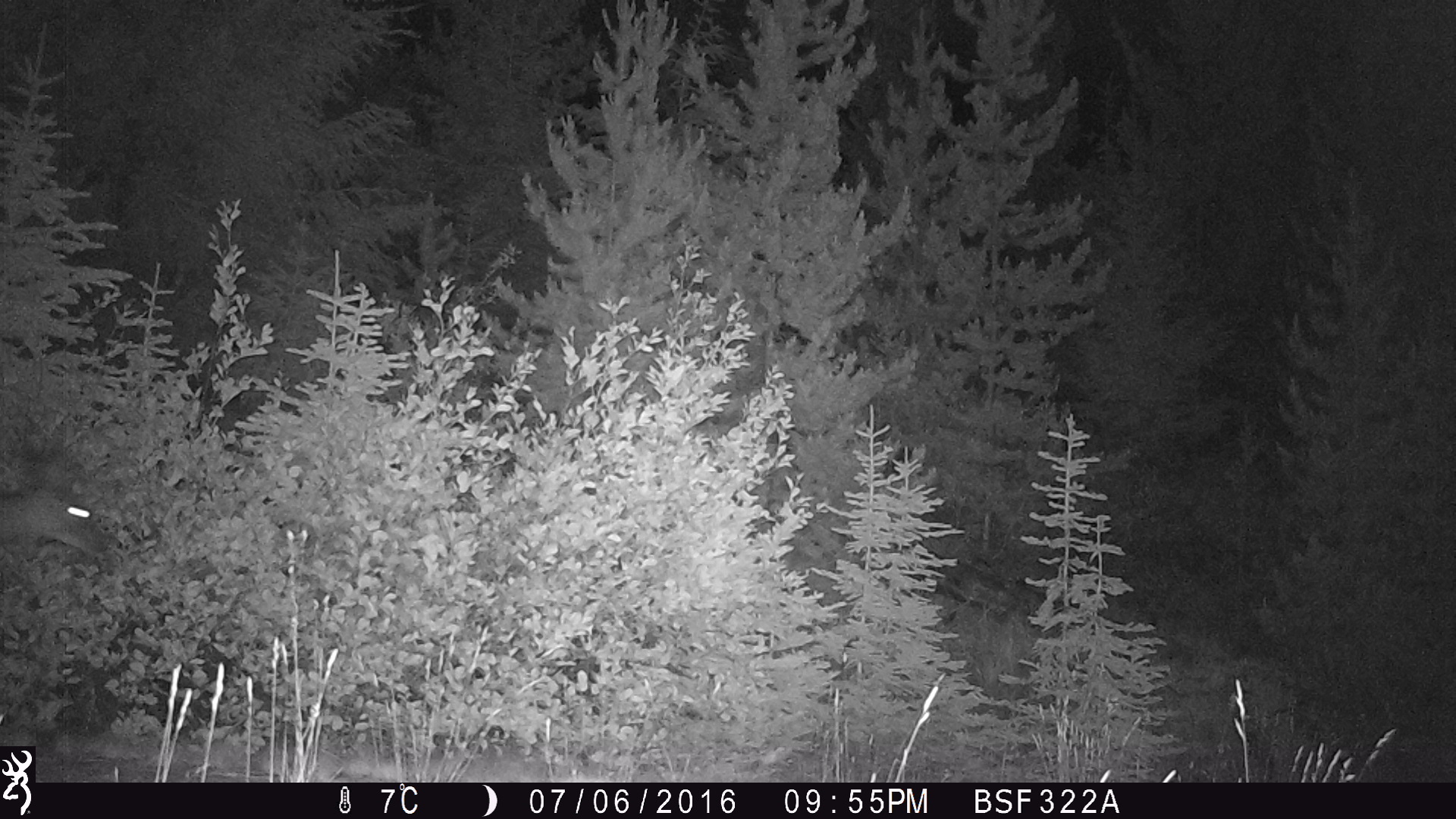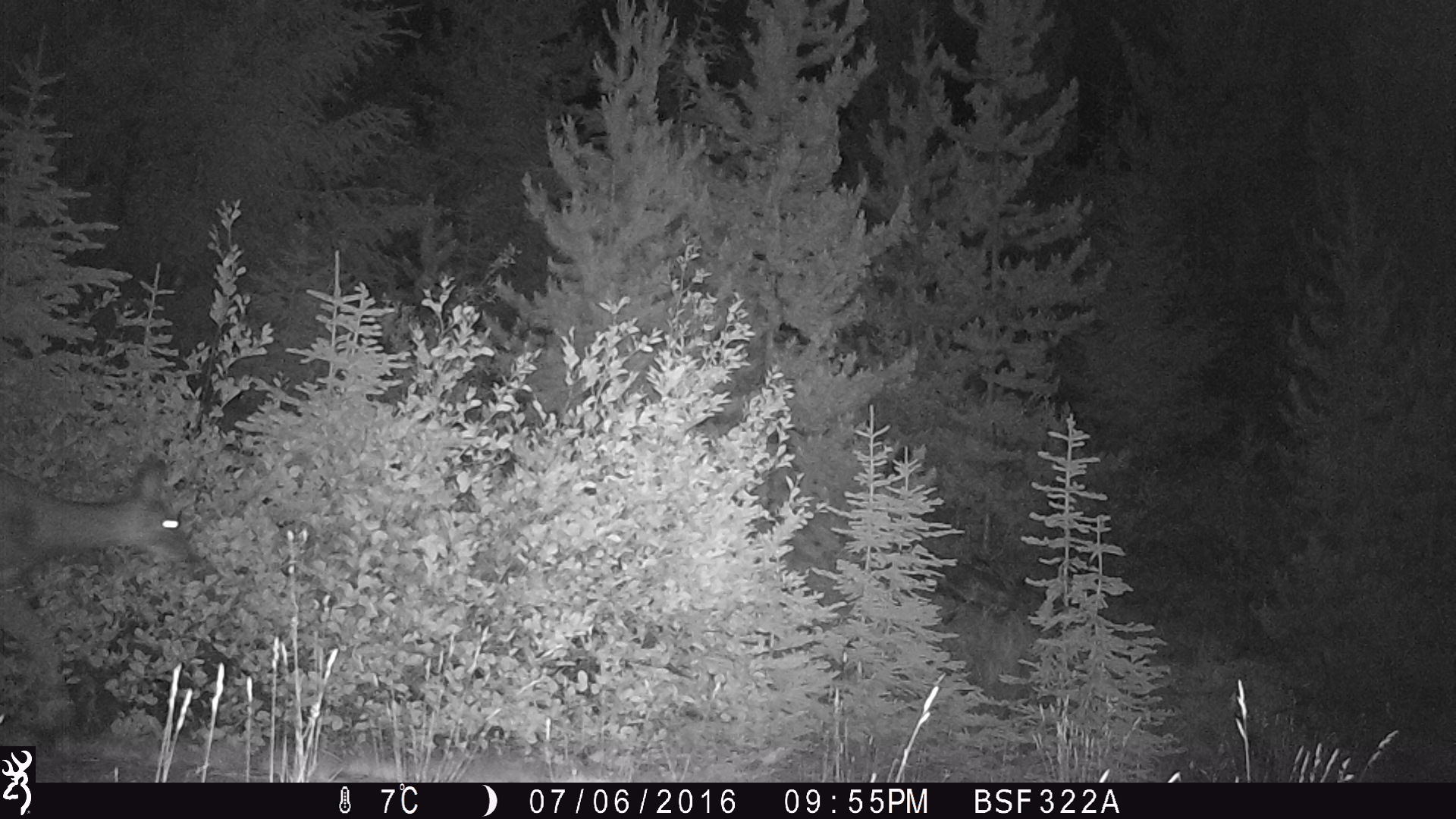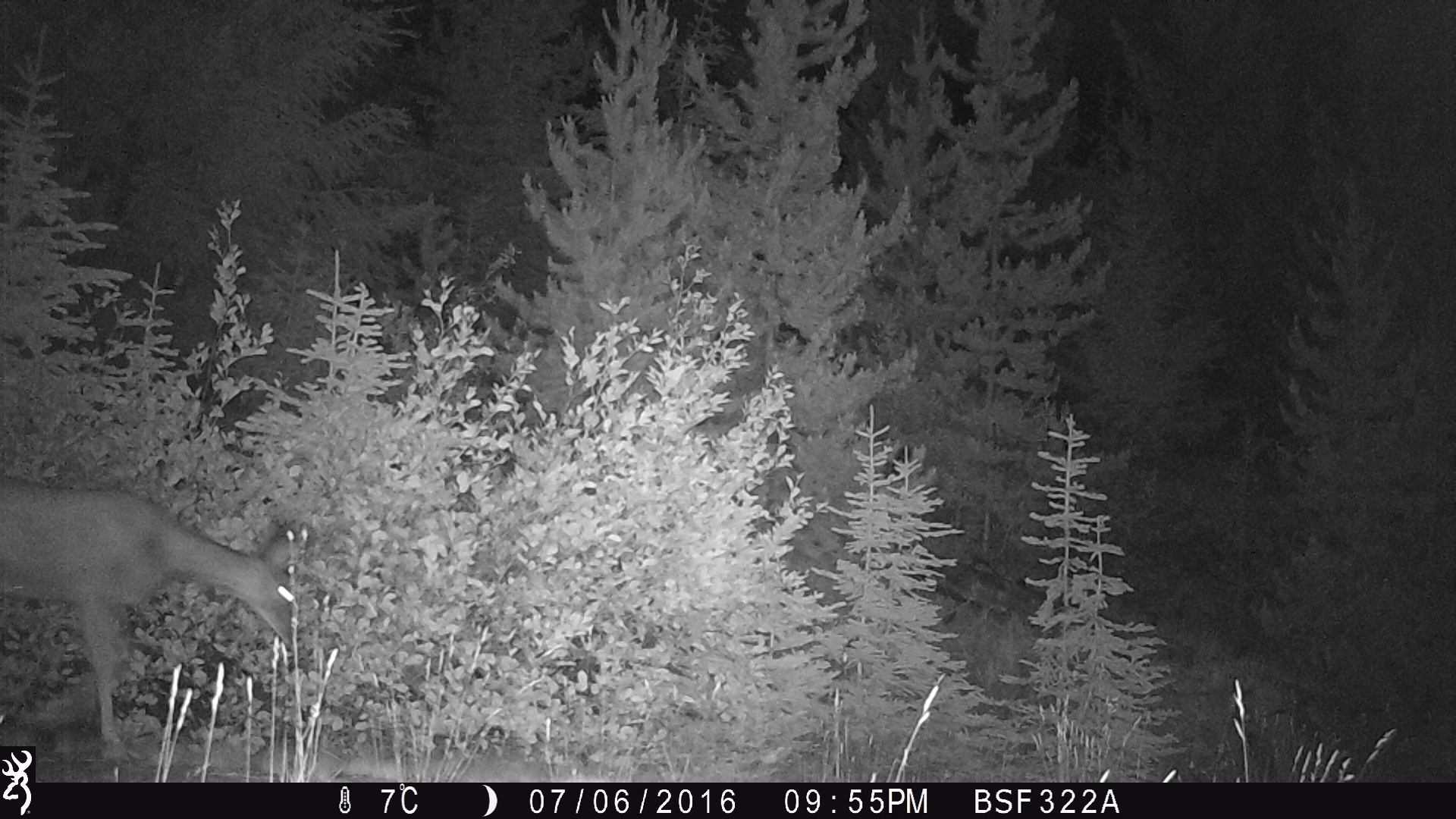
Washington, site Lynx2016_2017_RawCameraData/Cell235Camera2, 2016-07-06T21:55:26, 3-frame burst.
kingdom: Animalia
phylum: Chordata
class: Mammalia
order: Artiodactyla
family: Cervidae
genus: Odocoileus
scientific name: Odocoileus hemionus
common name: mule deer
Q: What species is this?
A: Odocoileus hemionus (mule deer).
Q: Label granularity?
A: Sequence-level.